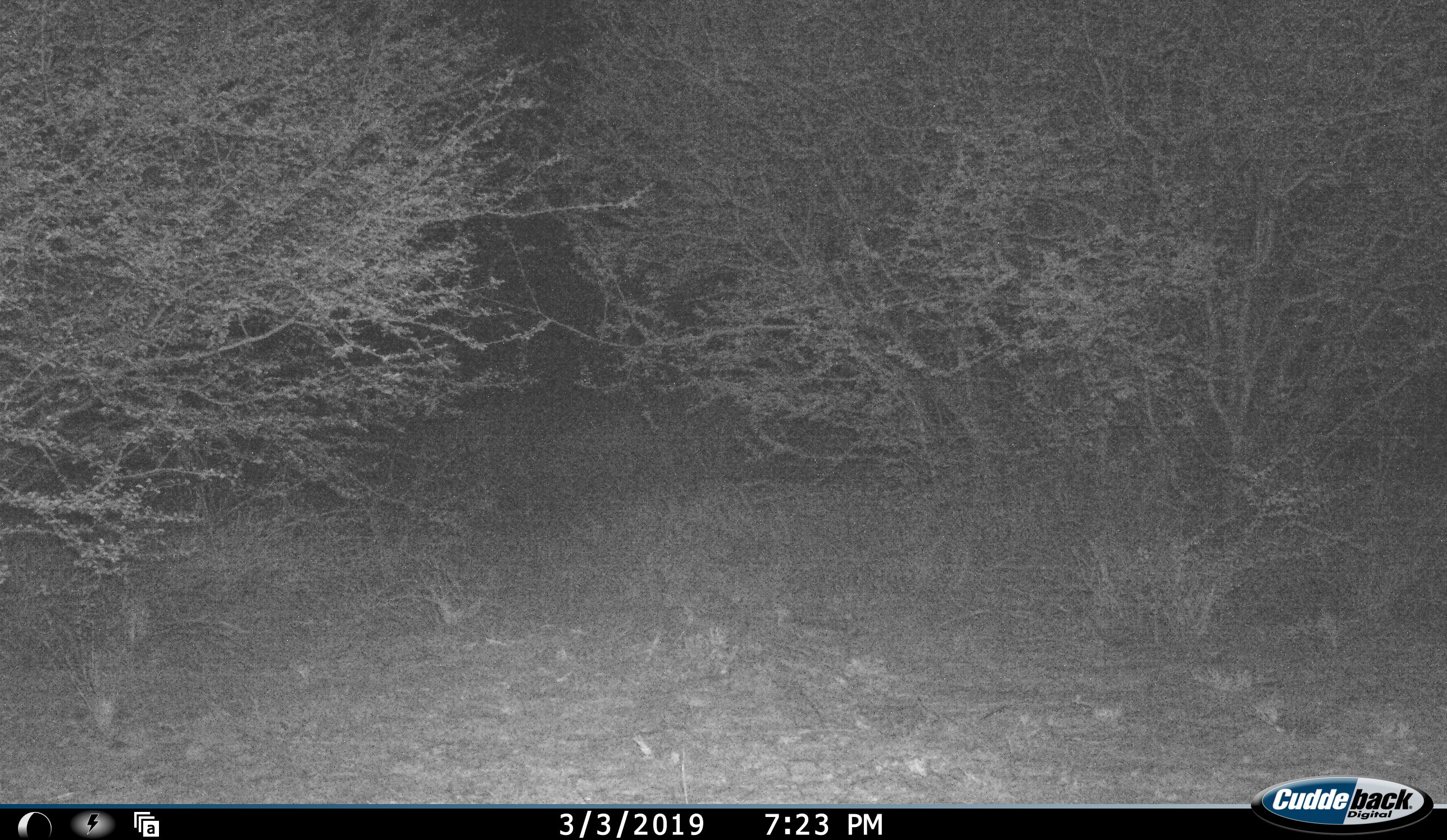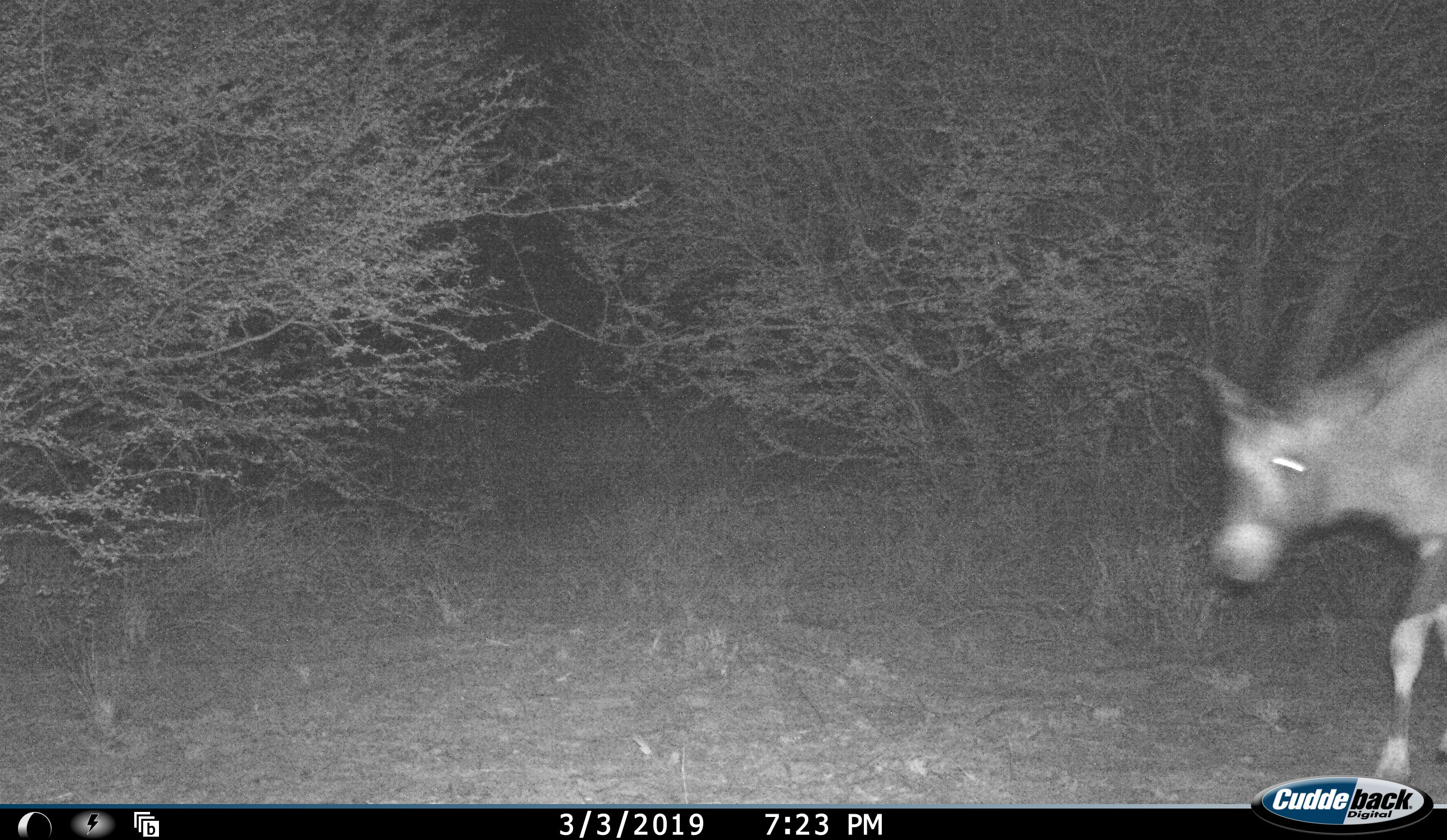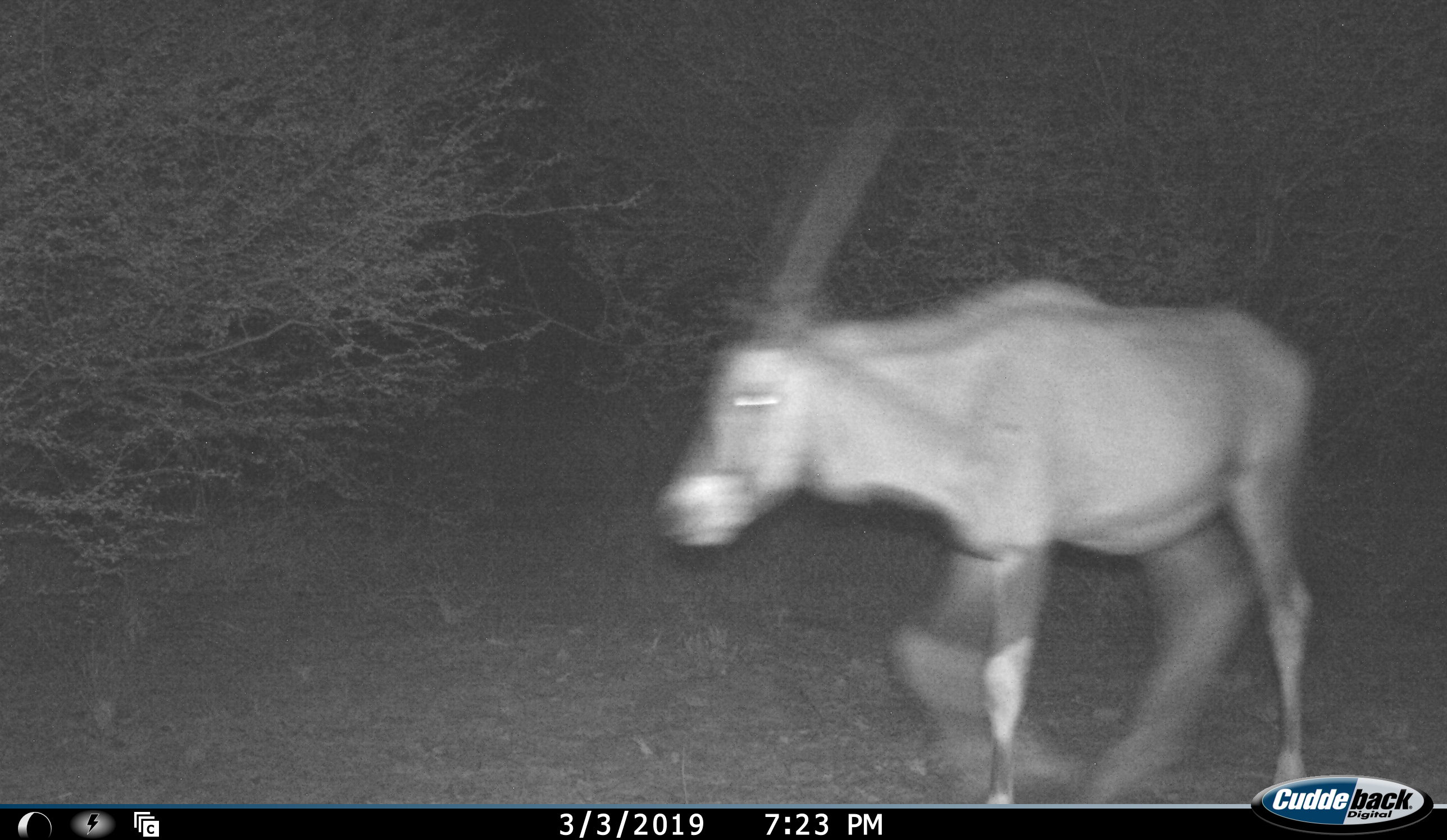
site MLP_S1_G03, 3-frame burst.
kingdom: Animalia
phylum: Chordata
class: Mammalia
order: Artiodactyla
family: Bovidae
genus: Oryx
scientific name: Oryx gazella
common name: gemsbok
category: oryx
Oryx (gemsbok) (Oryx gazella), count 1. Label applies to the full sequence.